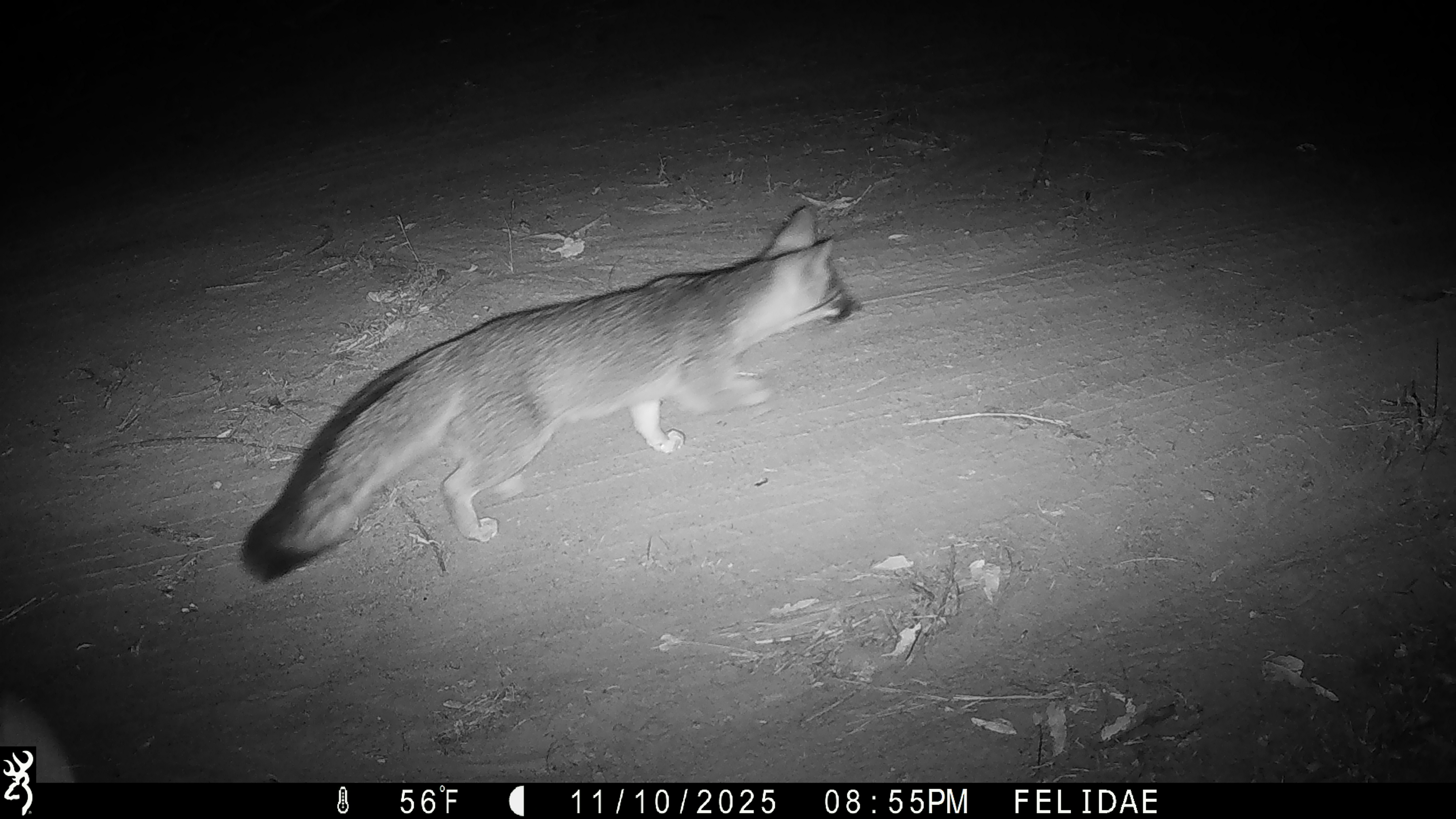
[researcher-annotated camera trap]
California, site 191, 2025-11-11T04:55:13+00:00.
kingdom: Animalia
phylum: Chordata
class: Mammalia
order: Carnivora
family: Canidae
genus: Urocyon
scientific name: Urocyon cinereoargenteus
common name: gray fox